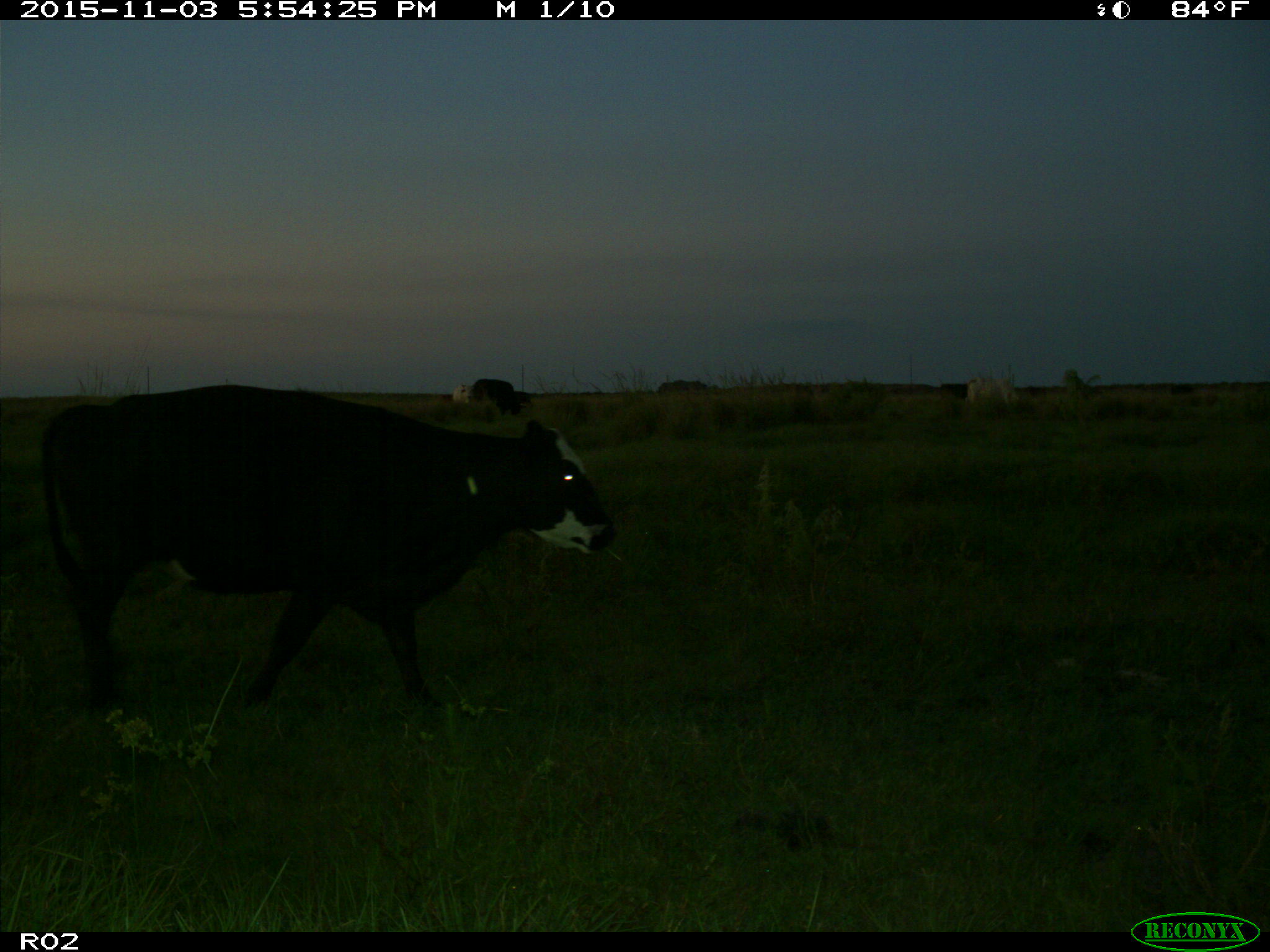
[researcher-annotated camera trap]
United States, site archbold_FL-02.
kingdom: Animalia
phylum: Chordata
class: Mammalia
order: Artiodactyla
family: Bovidae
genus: Bos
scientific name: Bos taurus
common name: domestic cow